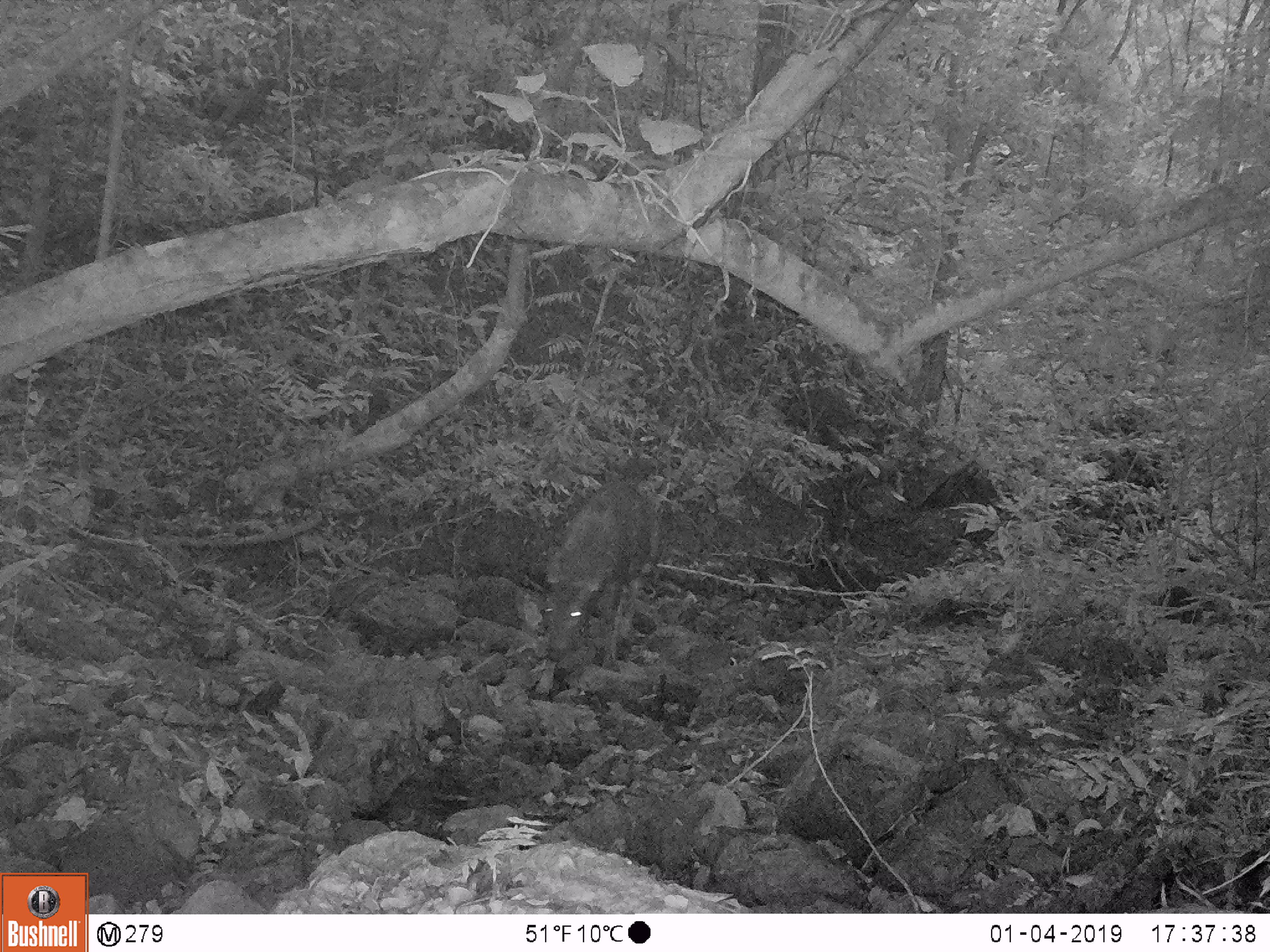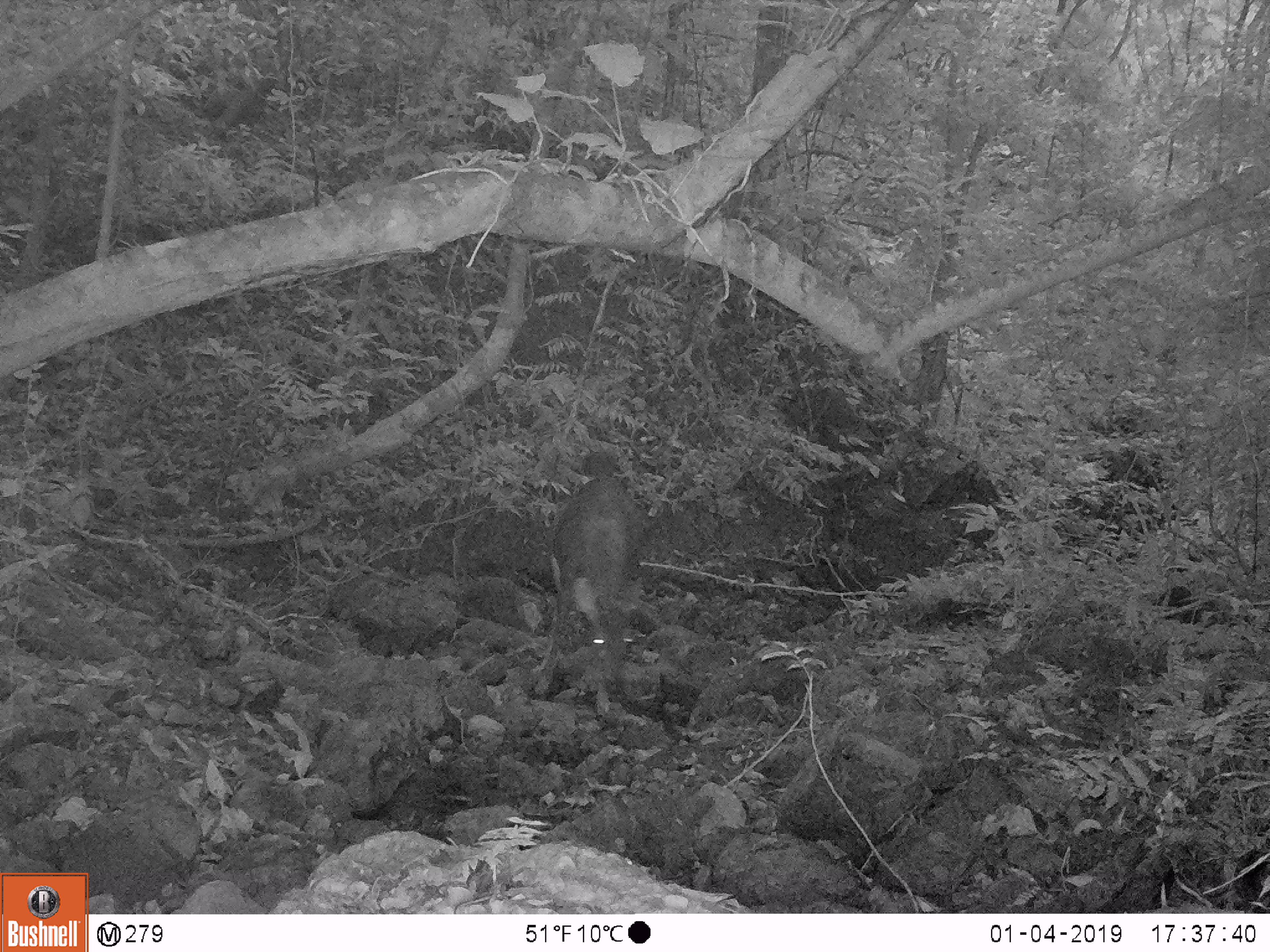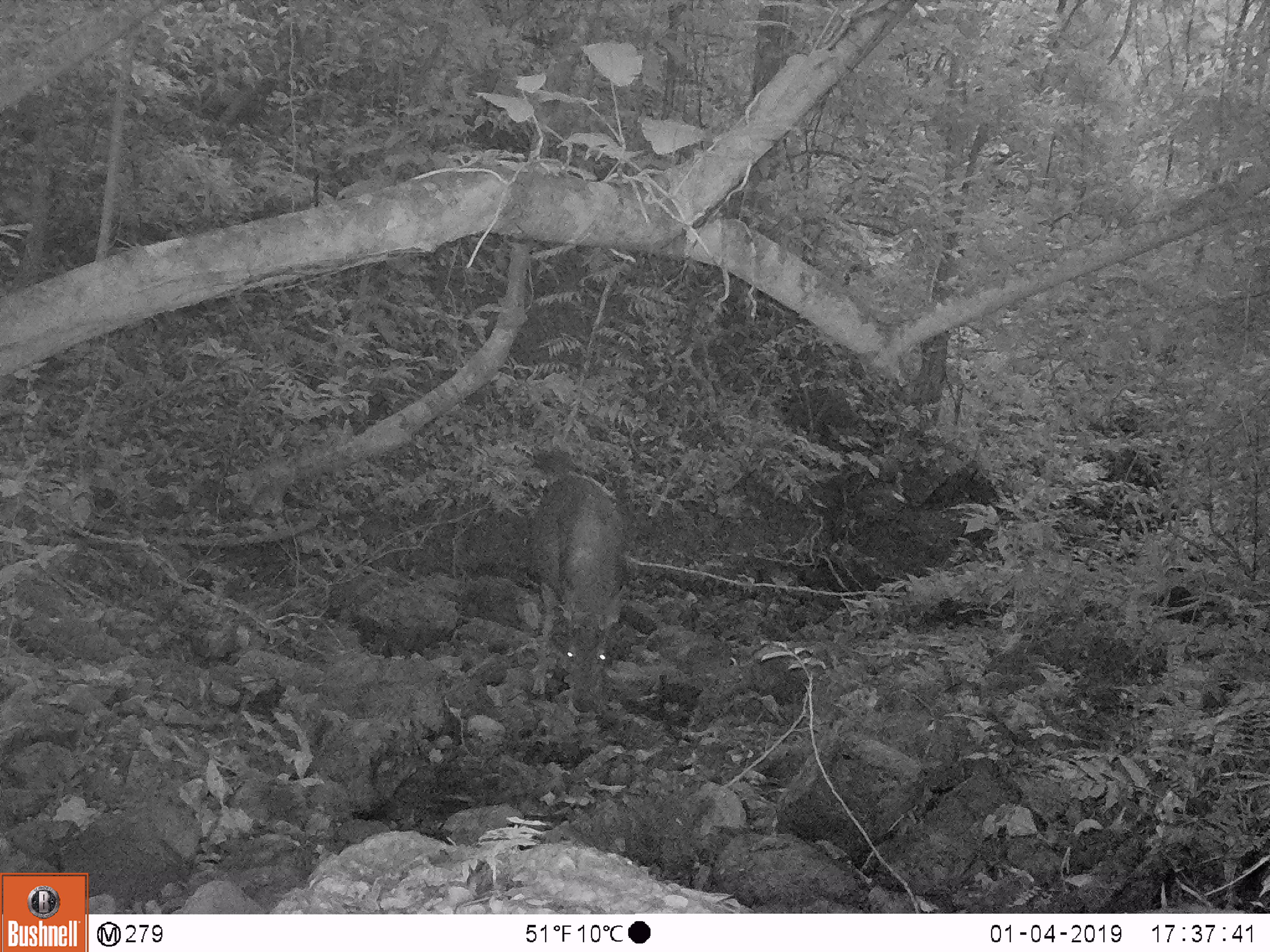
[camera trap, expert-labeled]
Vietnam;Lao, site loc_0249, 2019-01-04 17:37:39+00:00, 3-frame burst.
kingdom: Animalia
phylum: Chordata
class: Mammalia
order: Artiodactyla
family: Cervidae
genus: Rusa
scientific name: Rusa unicolor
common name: sambar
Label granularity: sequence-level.